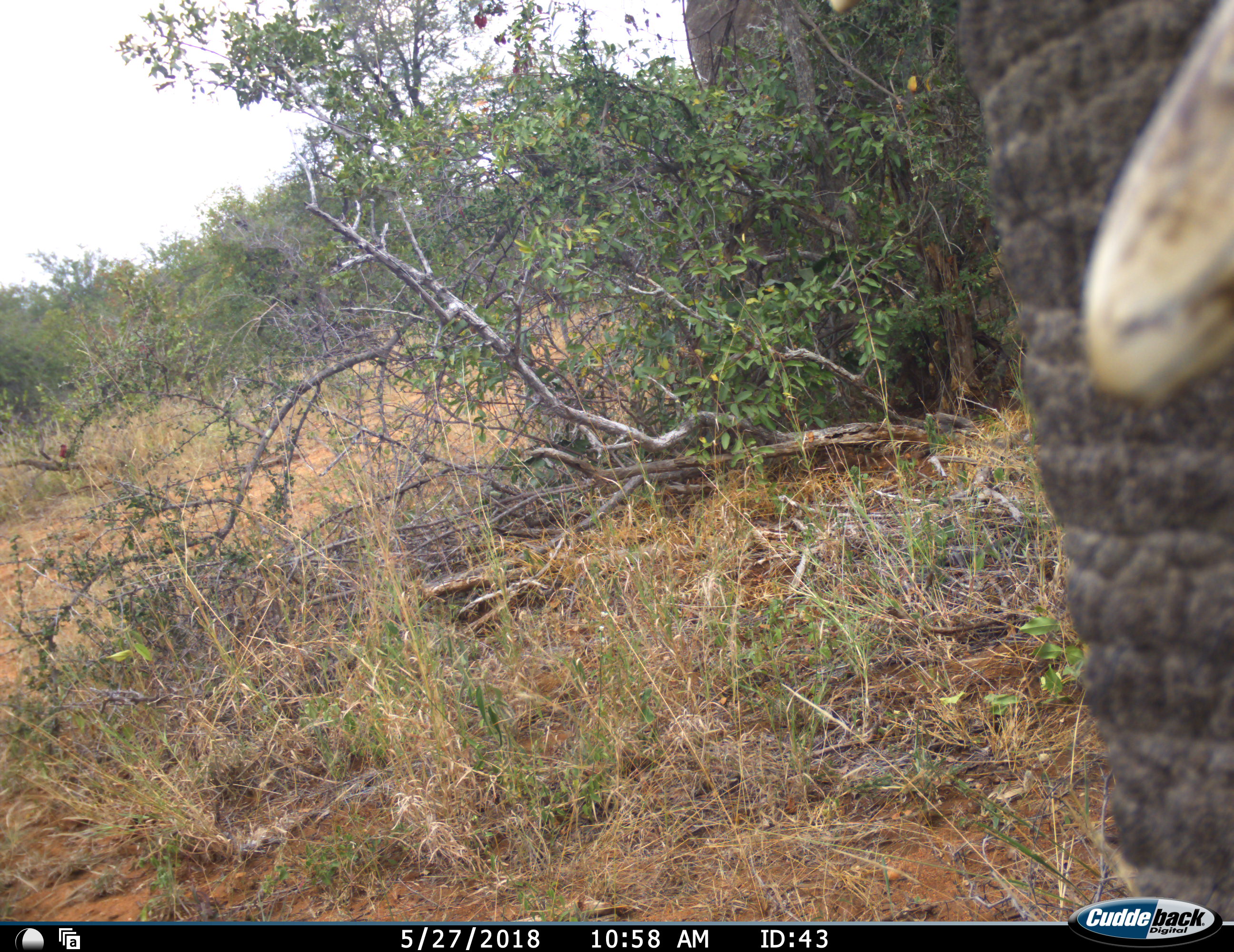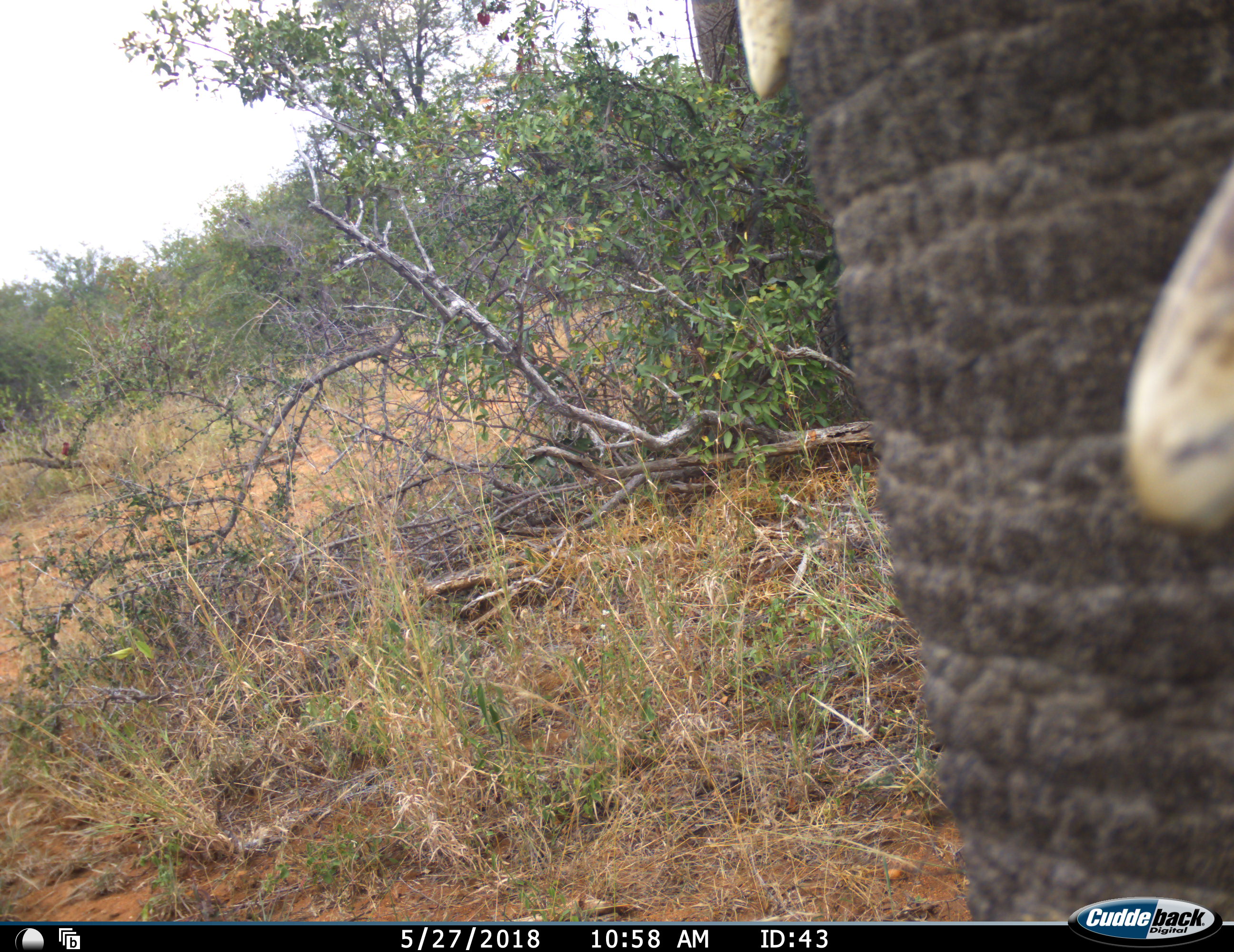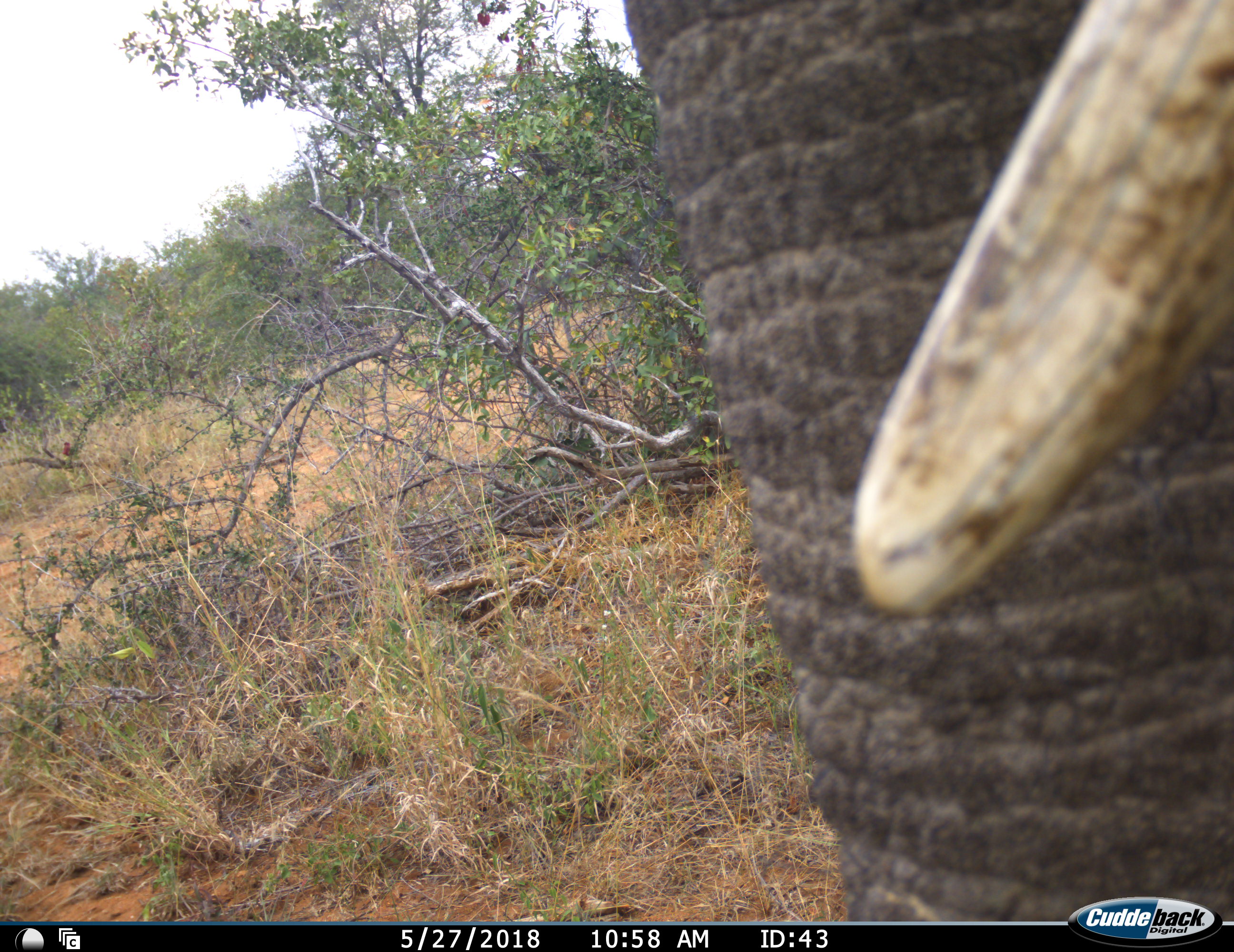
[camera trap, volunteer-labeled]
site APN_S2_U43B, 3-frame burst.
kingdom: Animalia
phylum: Chordata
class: Mammalia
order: Proboscidea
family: Elephantidae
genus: Loxodonta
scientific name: Loxodonta africana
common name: african bush elephant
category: elephant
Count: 1.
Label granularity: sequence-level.